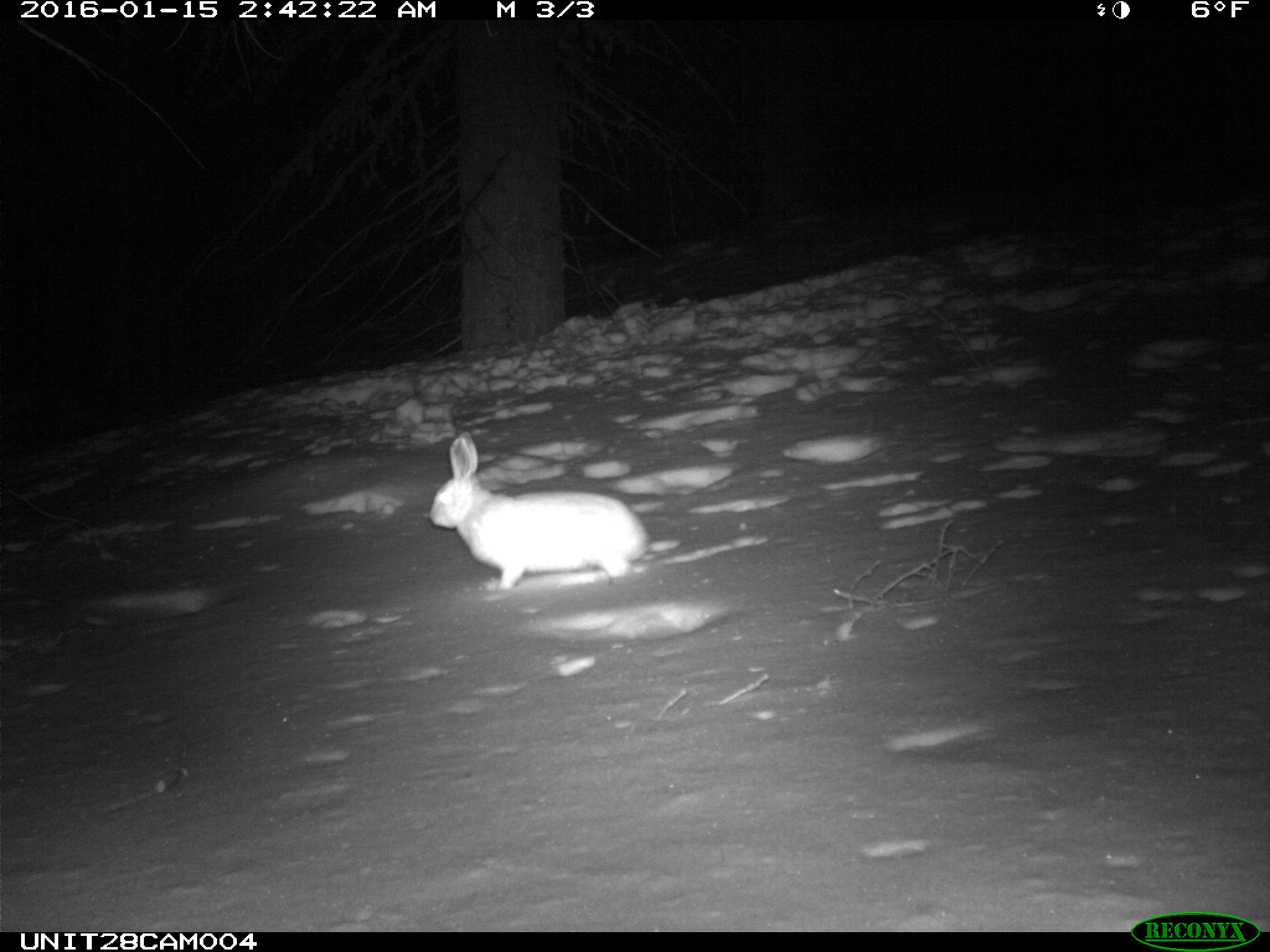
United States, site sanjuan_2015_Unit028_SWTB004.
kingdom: Animalia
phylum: Chordata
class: Mammalia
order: Lagomorpha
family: Leporidae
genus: Lepus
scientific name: Lepus americanus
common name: snowshoe hare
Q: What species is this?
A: Lepus americanus (snowshoe hare).